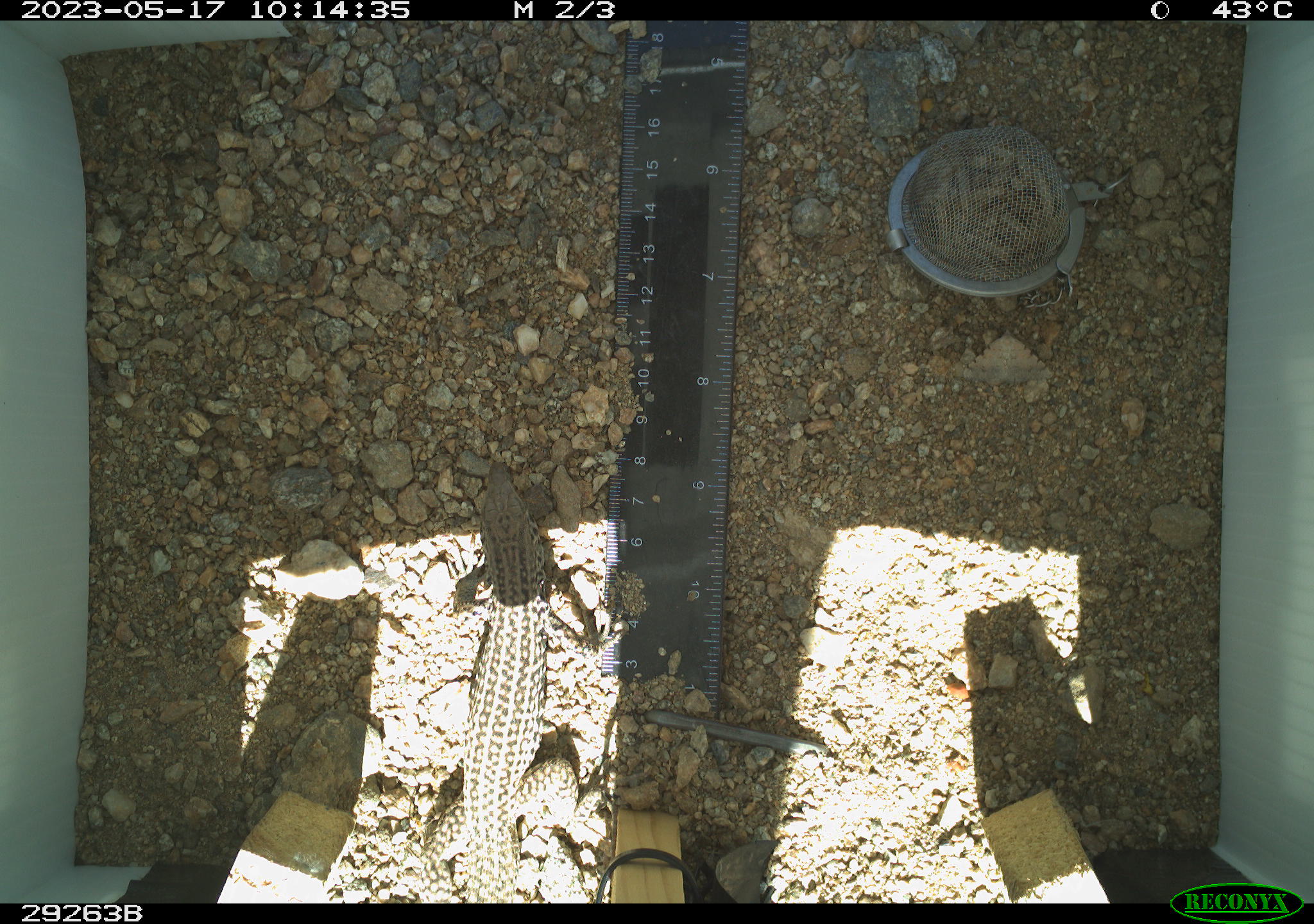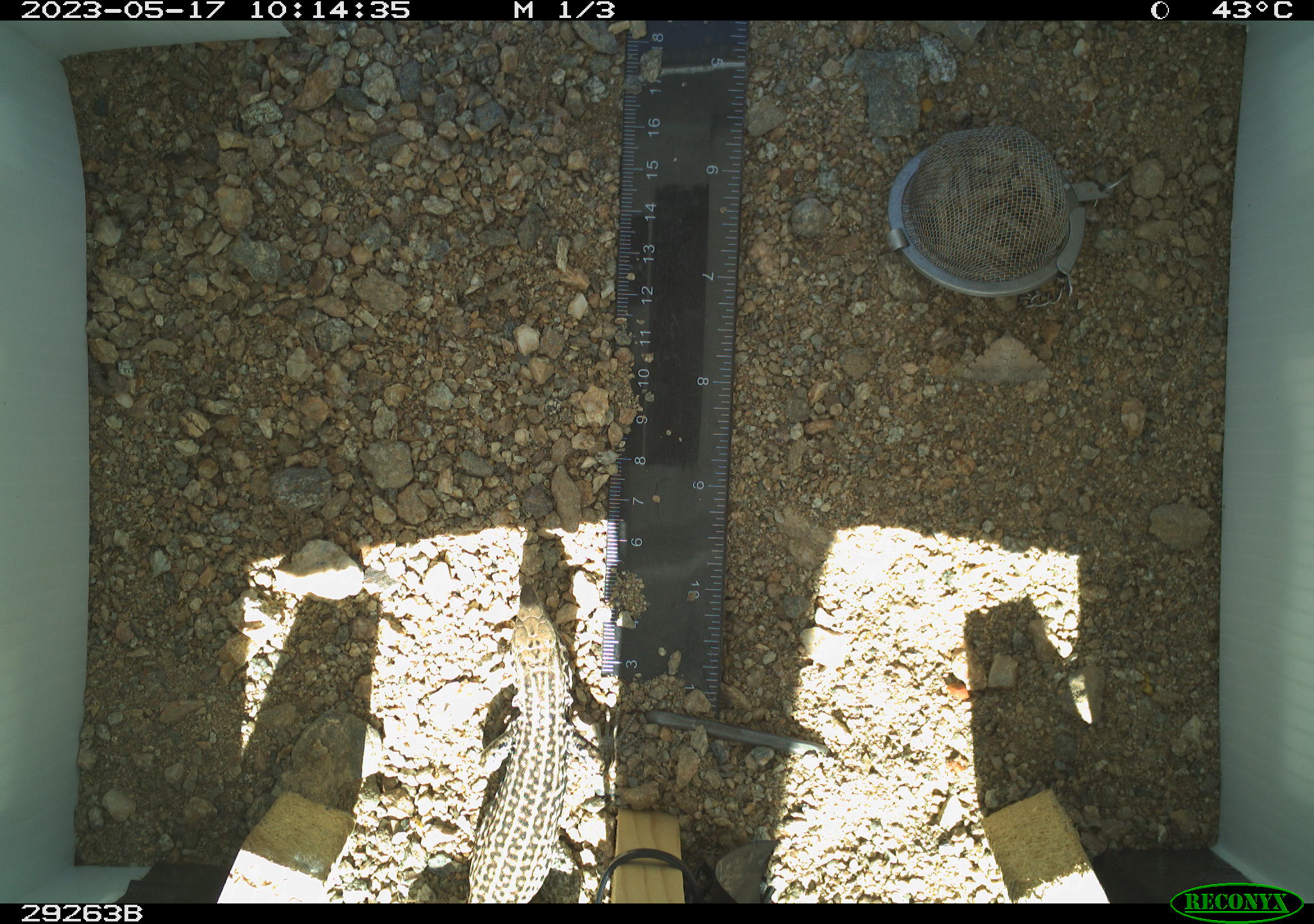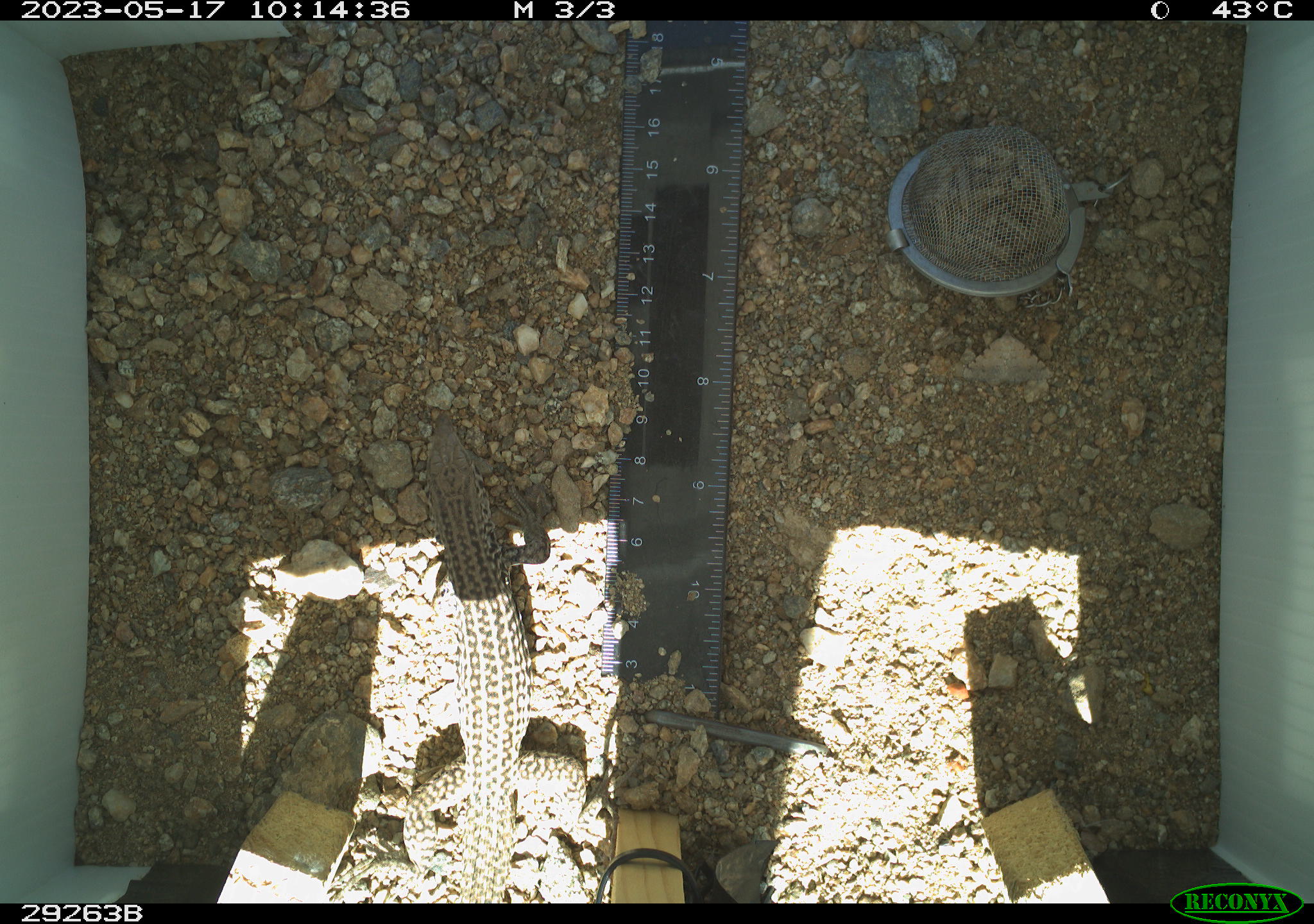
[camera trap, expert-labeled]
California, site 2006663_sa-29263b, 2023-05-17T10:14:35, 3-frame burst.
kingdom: Animalia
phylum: Chordata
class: Reptilia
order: Squamata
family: Teiidae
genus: Aspidoscelis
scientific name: Aspidoscelis tigris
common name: western whiptail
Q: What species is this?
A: Western whiptail (Aspidoscelis tigris).